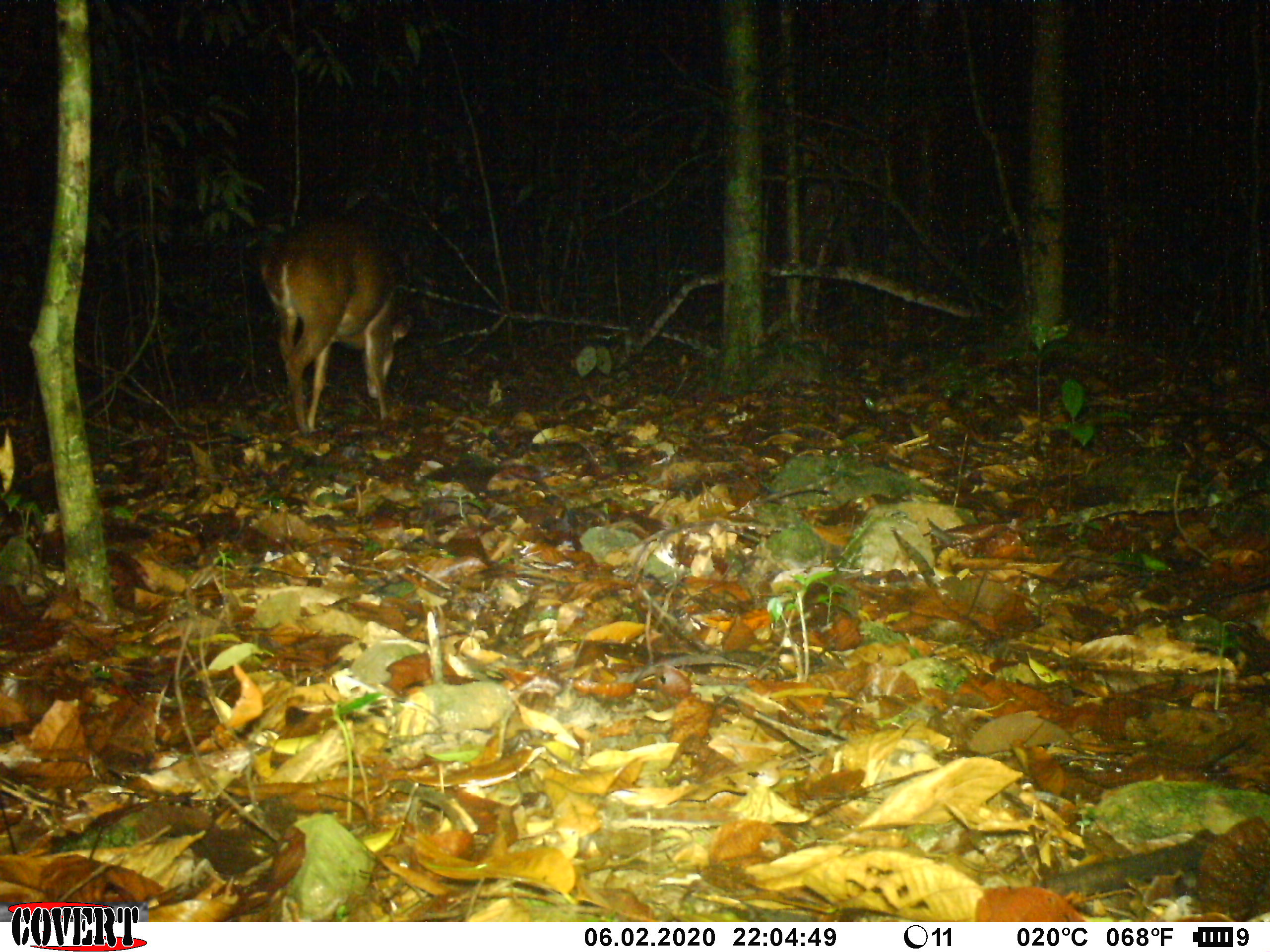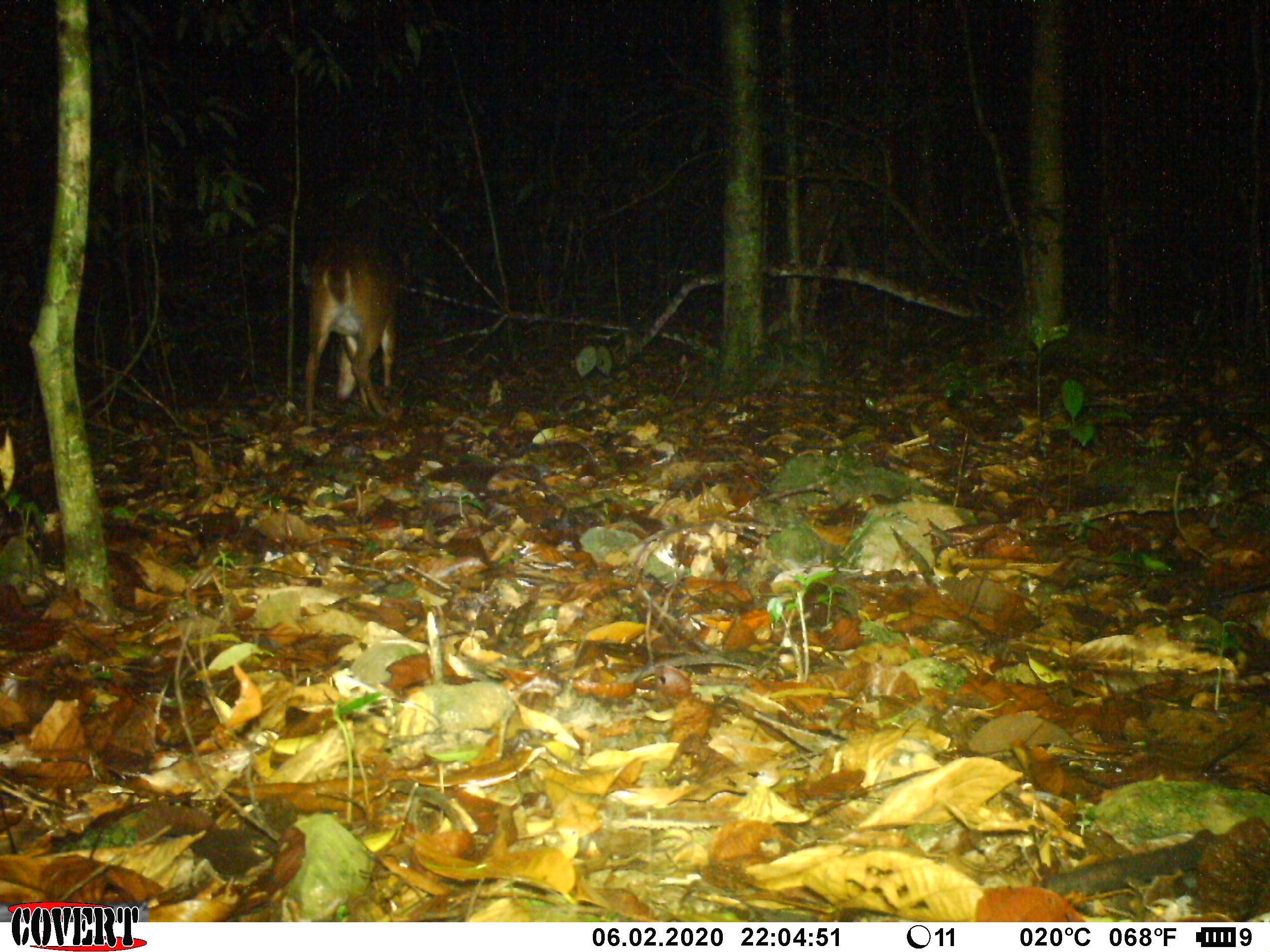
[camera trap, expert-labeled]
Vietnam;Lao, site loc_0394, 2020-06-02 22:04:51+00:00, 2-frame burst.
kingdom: Animalia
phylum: Chordata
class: Mammalia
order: Artiodactyla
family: Cervidae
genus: Muntiacus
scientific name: Muntiacus vuquangensis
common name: large-antlered muntjac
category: large antlered muntjac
Large antlered muntjac (large-antlered muntjac) (Muntiacus vuquangensis). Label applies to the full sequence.